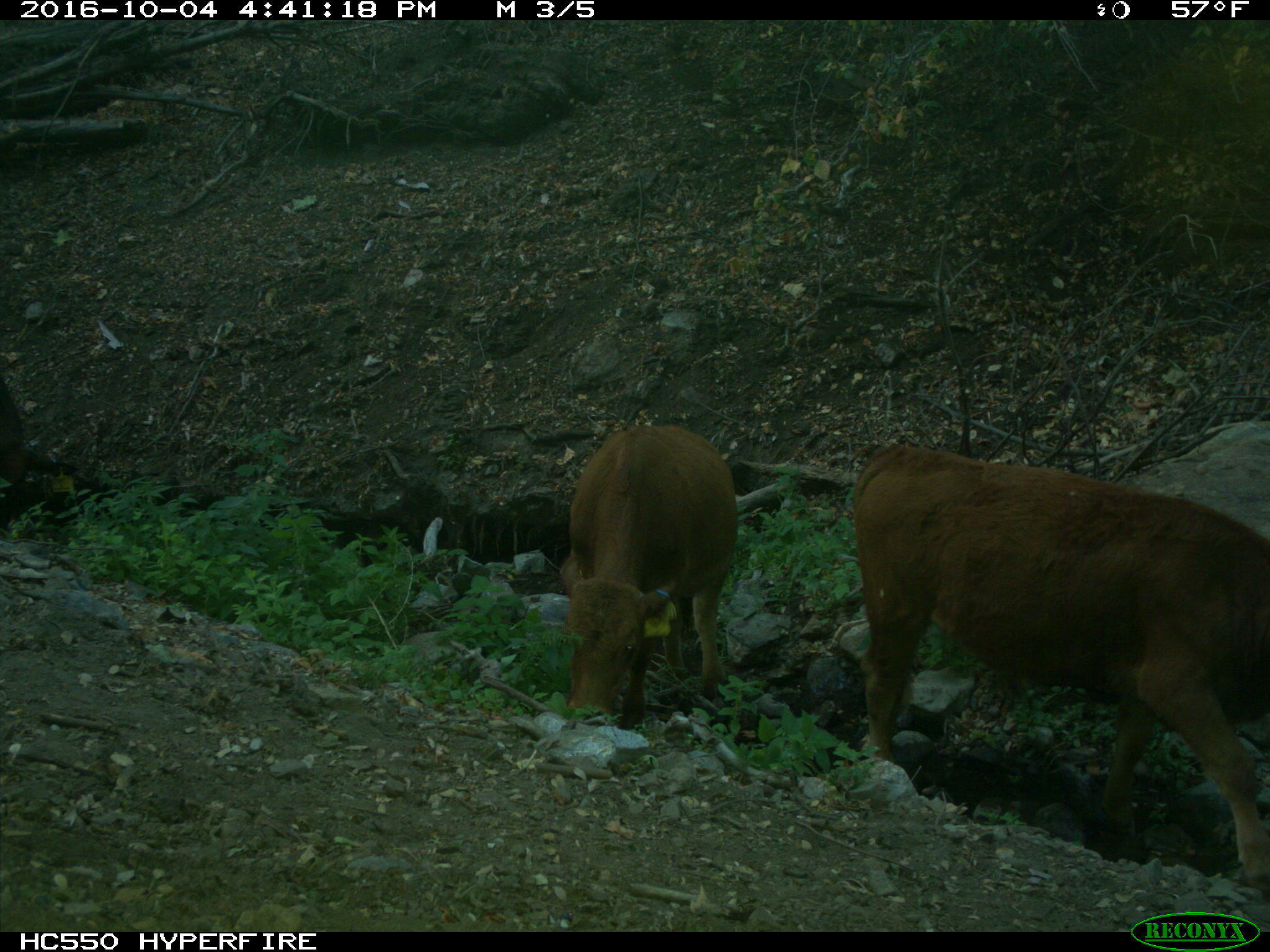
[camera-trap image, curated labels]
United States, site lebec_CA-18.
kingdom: Animalia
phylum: Chordata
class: Mammalia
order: Artiodactyla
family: Bovidae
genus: Bos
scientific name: Bos taurus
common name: domestic cow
Bos taurus (domestic cow).